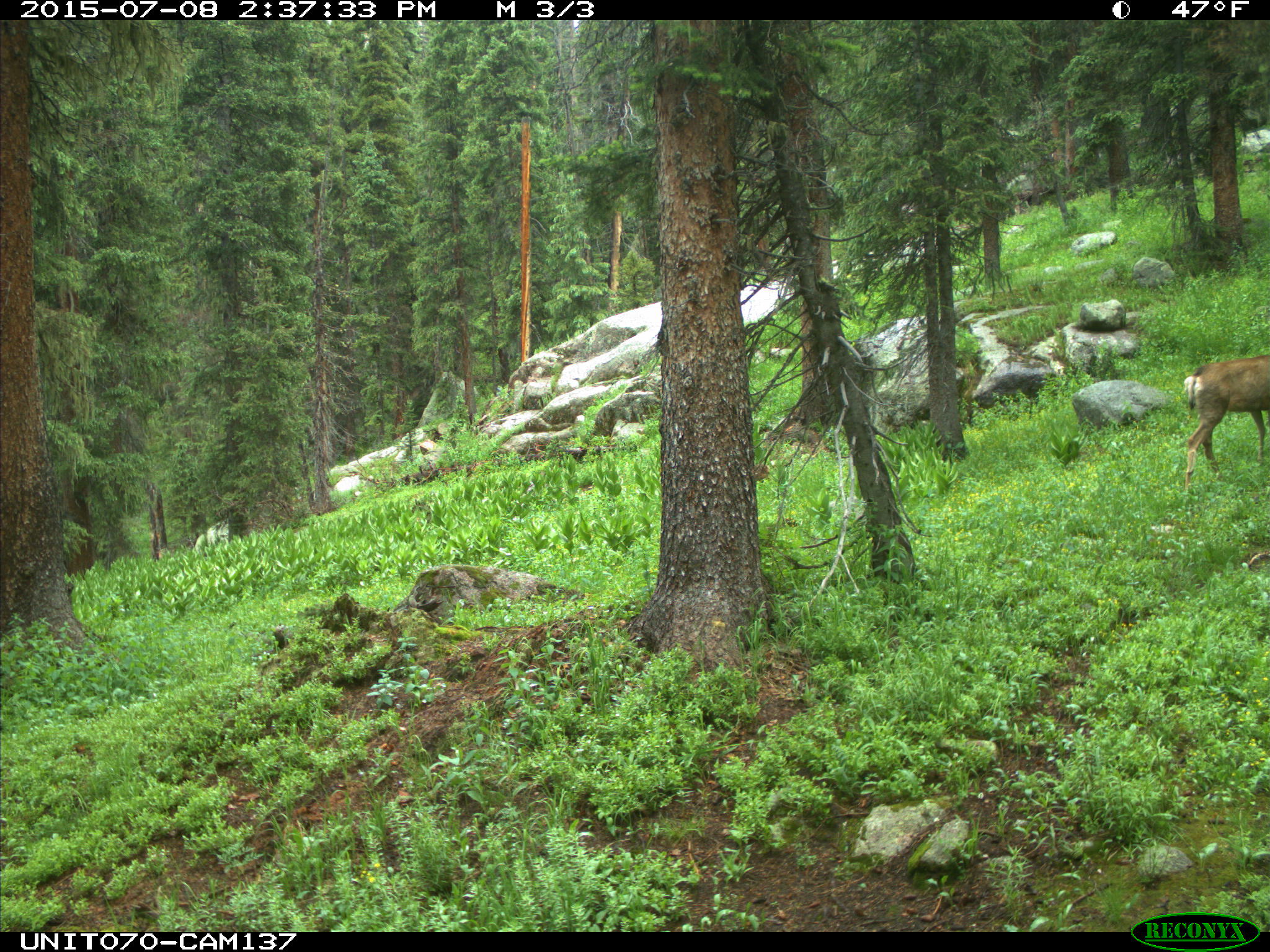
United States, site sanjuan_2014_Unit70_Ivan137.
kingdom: Animalia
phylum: Chordata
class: Mammalia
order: Artiodactyla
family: Cervidae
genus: Odocoileus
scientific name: Odocoileus hemionus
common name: mule deer